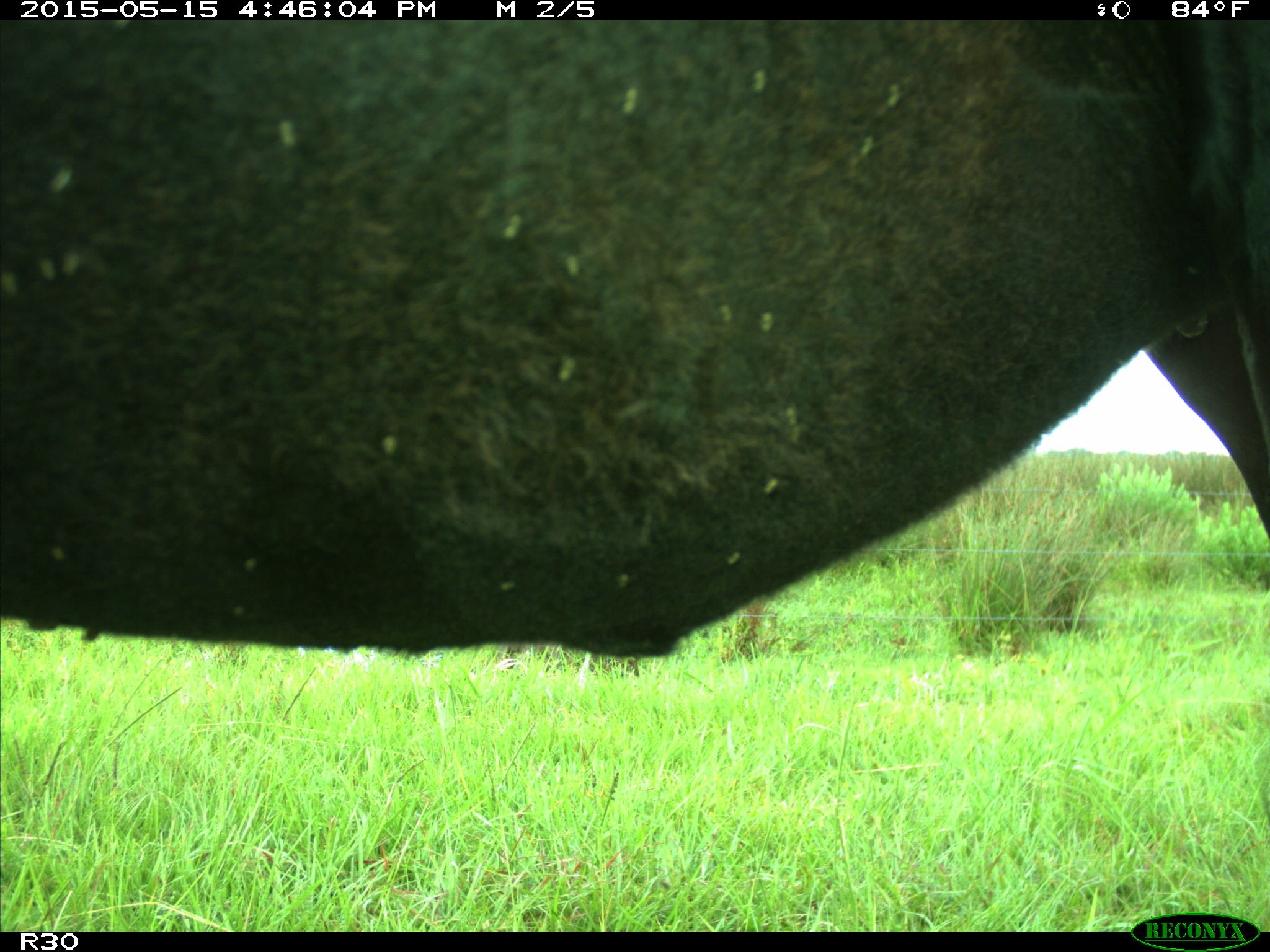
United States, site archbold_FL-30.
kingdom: Animalia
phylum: Chordata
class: Mammalia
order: Artiodactyla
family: Bovidae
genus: Bos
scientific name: Bos taurus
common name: domestic cow